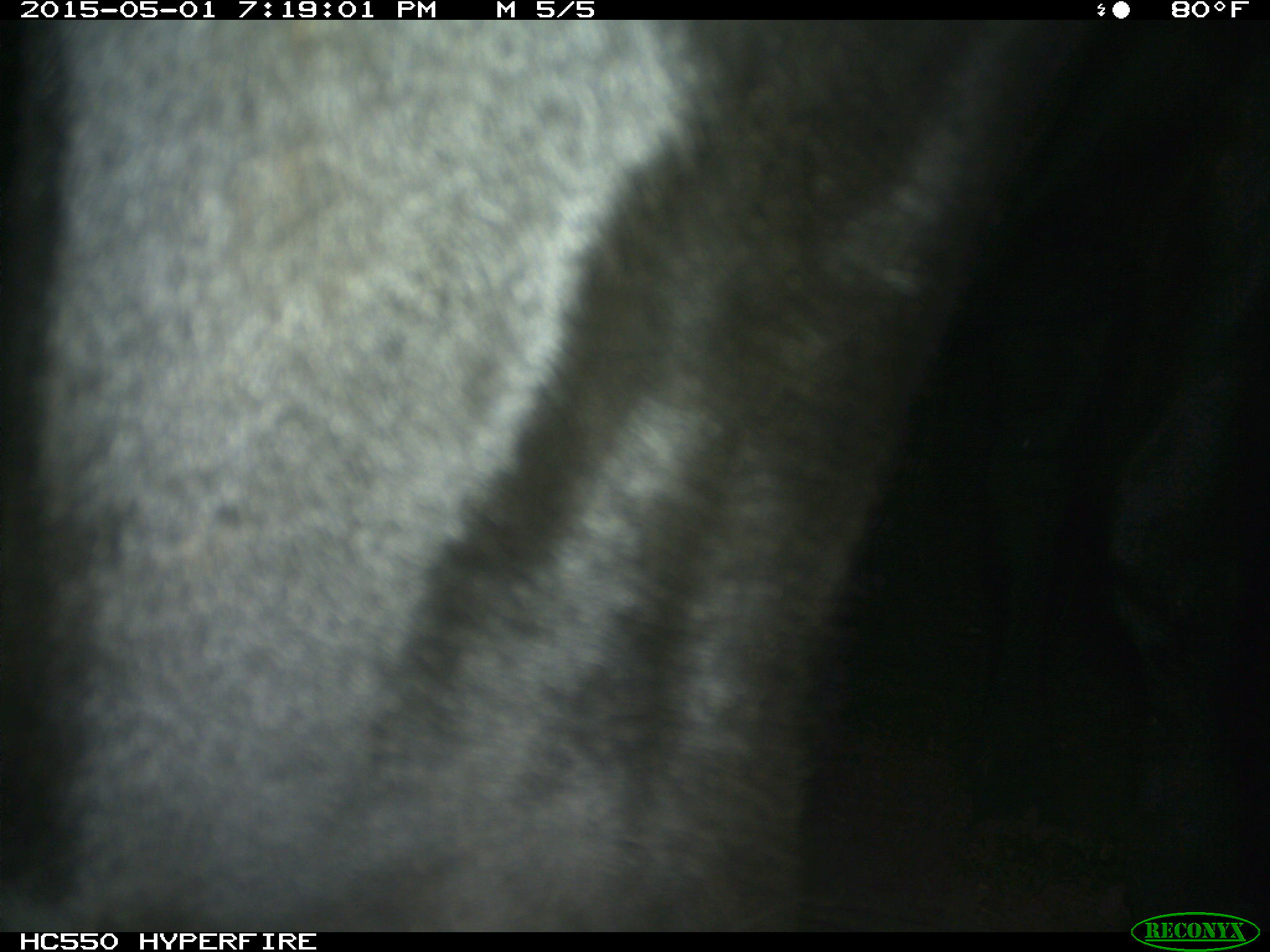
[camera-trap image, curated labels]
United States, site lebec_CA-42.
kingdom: Animalia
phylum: Chordata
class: Mammalia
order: Artiodactyla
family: Bovidae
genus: Bos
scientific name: Bos taurus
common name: domestic cow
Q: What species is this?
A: Bos taurus (domestic cow).